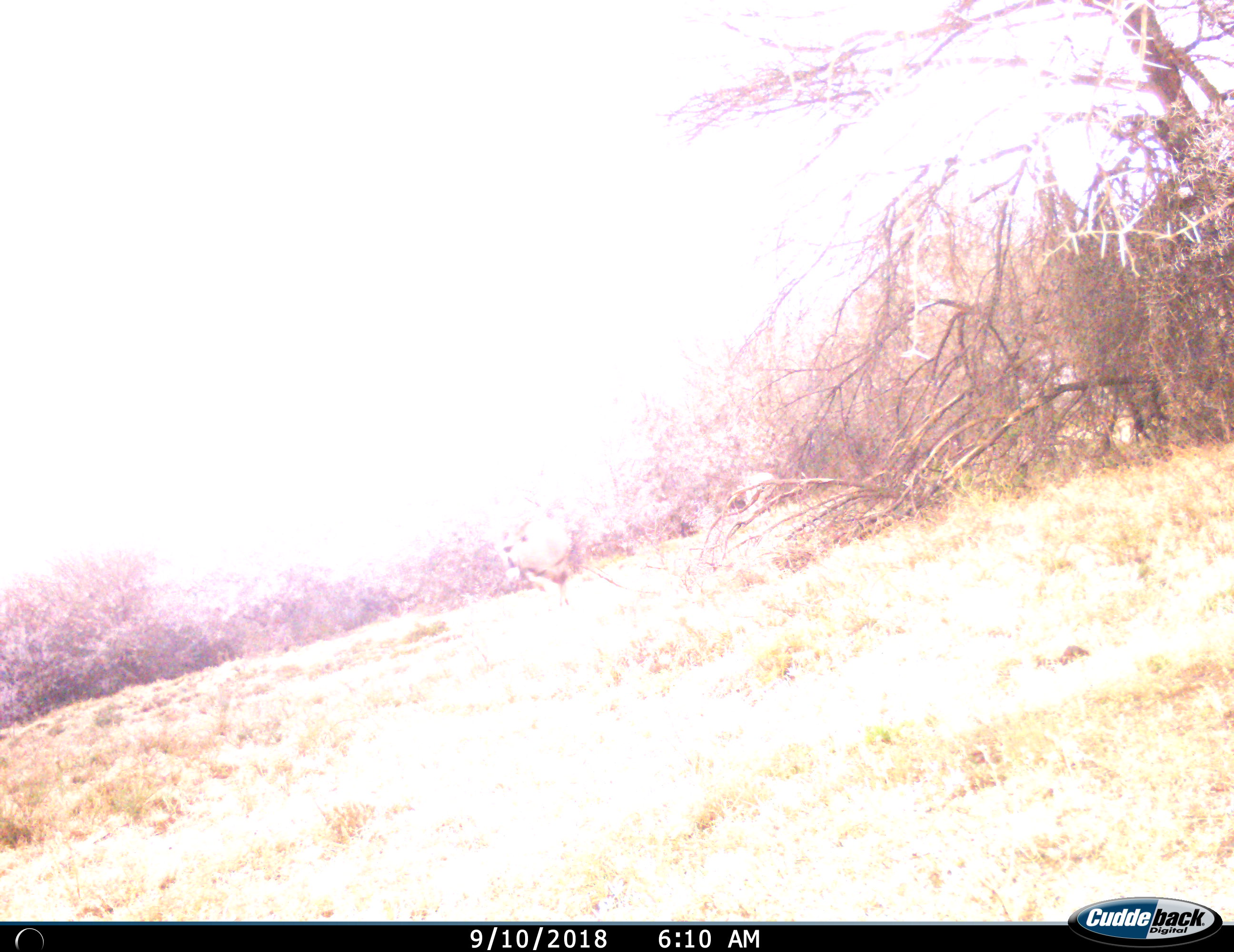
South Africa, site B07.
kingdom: Animalia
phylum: Chordata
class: Mammalia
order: Artiodactyla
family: Bovidae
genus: Oryx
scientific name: Oryx gazella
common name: gemsbok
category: gemsbokoryx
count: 1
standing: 33%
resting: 0%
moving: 67%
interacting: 0%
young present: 0%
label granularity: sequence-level